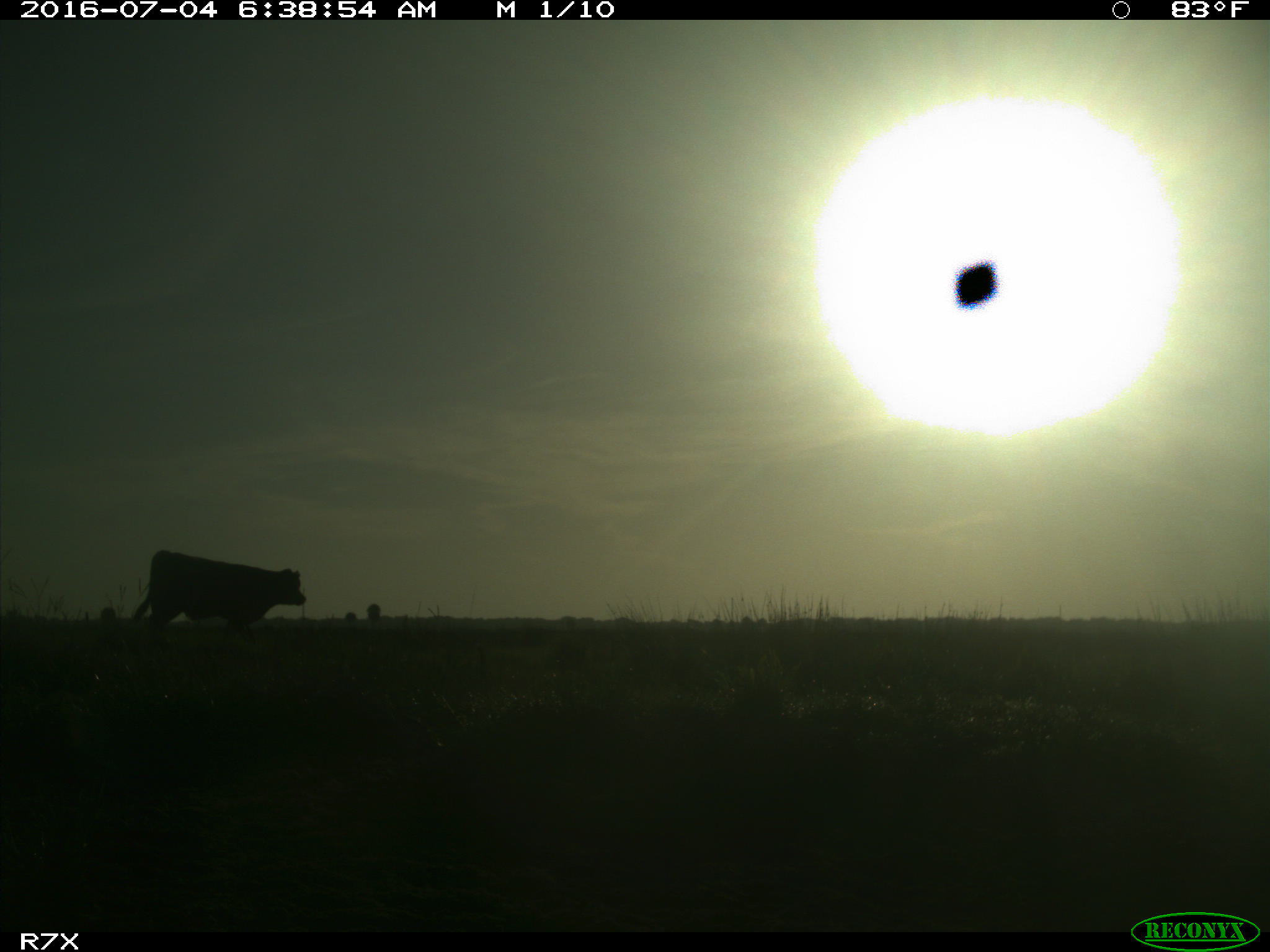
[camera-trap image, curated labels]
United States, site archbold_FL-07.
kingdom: Animalia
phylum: Chordata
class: Mammalia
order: Artiodactyla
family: Bovidae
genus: Bos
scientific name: Bos taurus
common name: domestic cow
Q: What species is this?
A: Bos taurus (domestic cow).